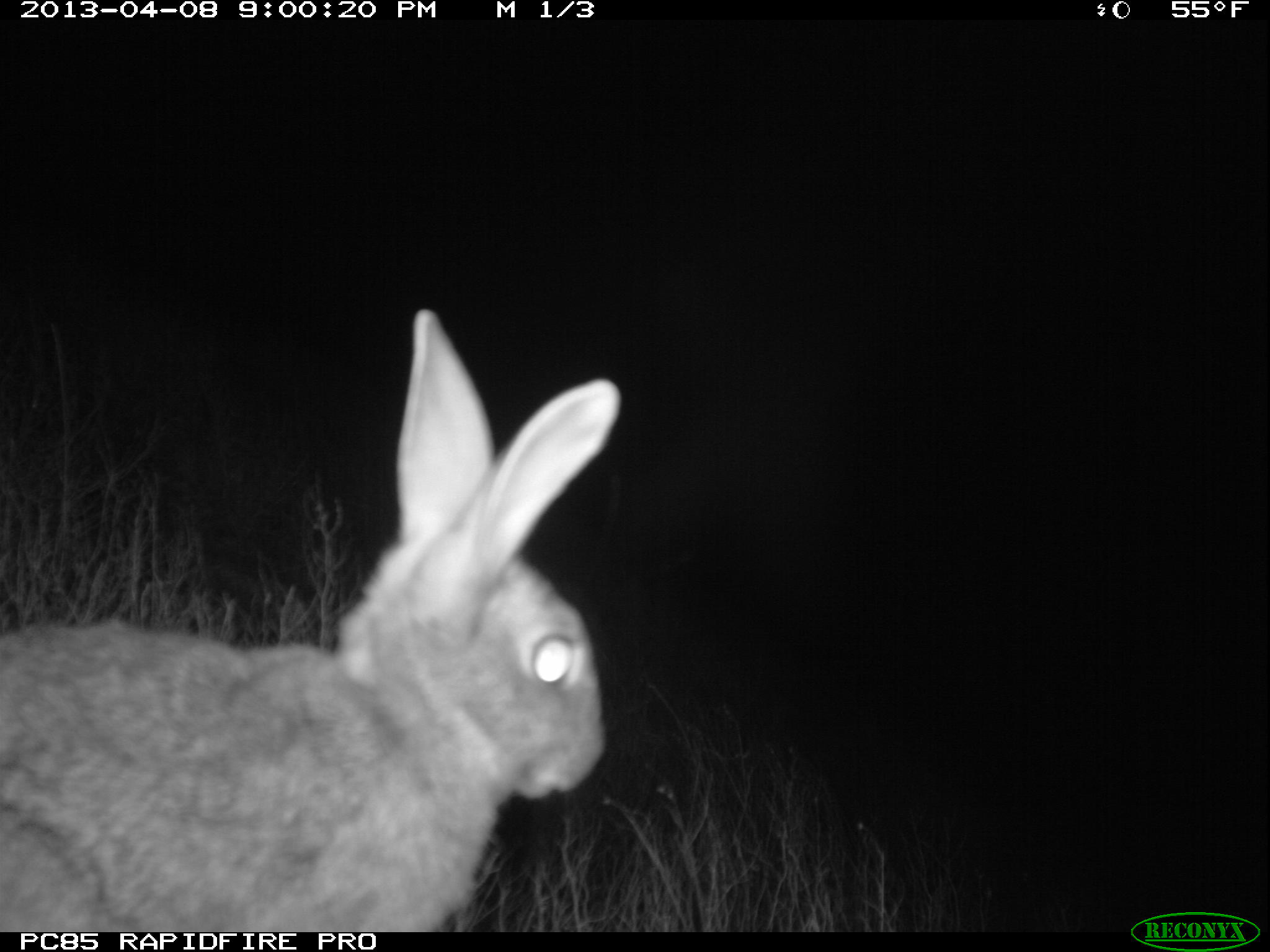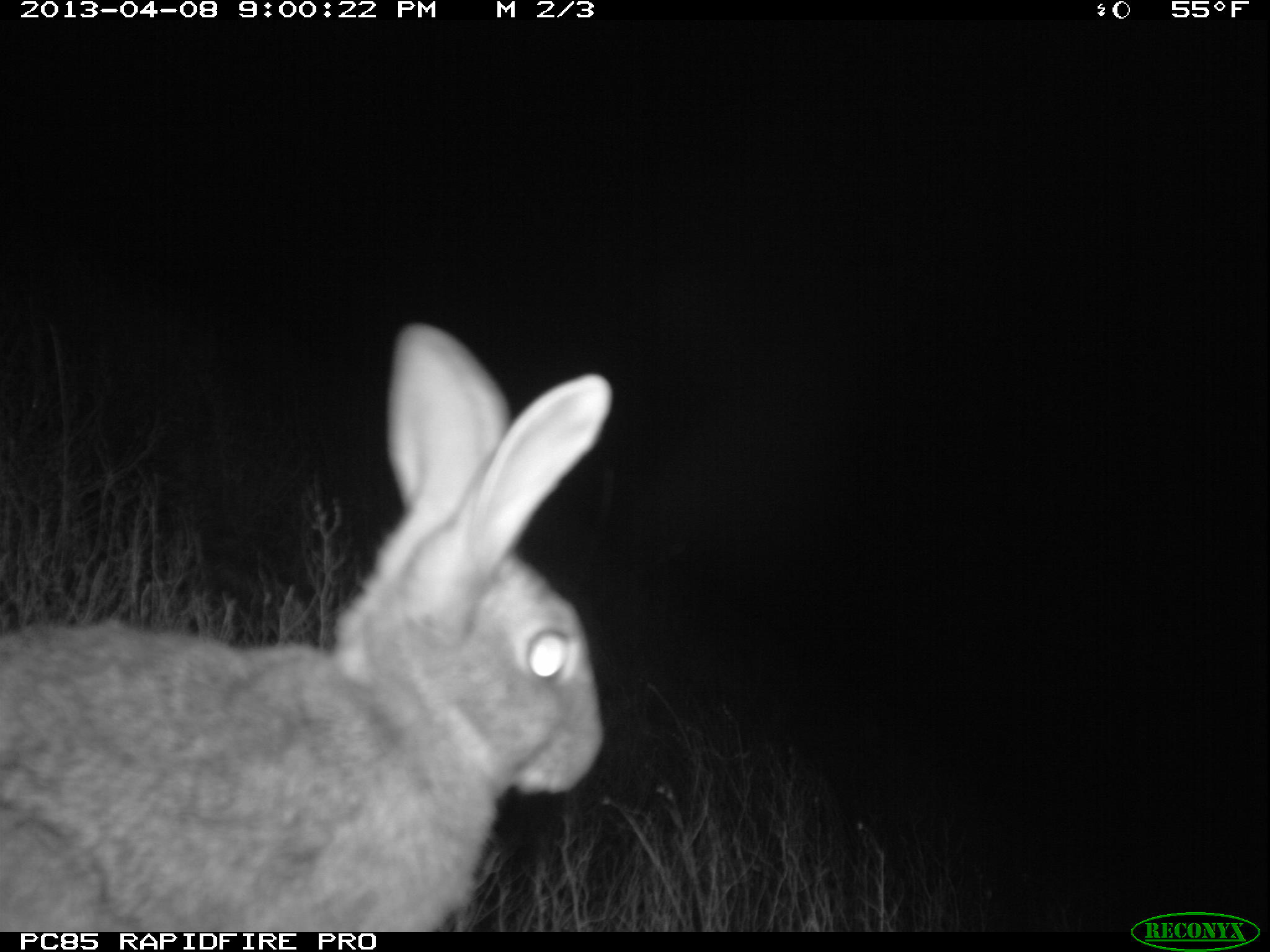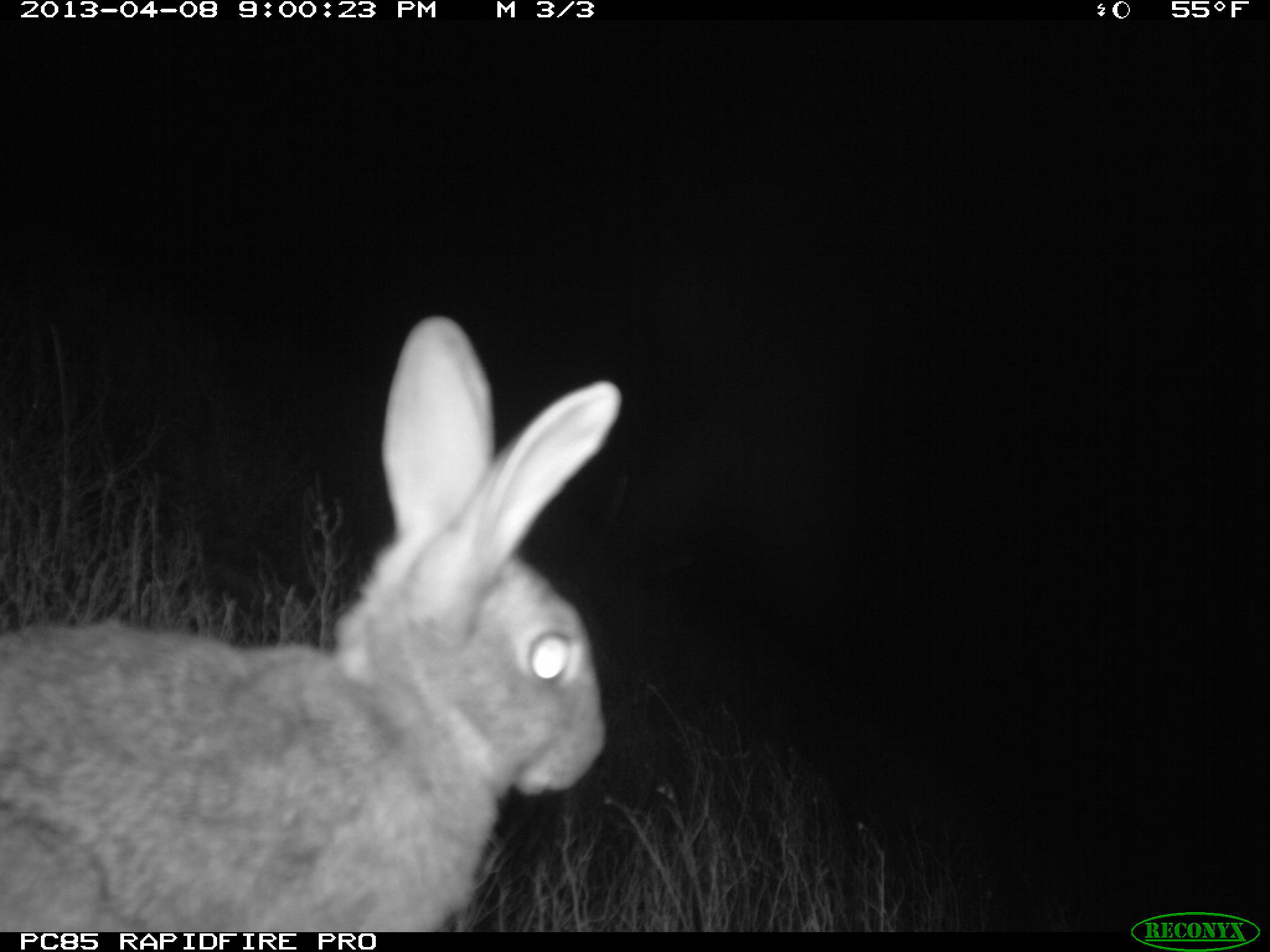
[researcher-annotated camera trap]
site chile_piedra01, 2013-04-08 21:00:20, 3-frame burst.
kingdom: Animalia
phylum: Chordata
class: Mammalia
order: Lagomorpha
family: Leporidae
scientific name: Leporidae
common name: rabbits and hares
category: rabbit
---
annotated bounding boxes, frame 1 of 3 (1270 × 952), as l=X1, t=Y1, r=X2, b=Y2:
rabbit: l=1, t=314, r=616, b=925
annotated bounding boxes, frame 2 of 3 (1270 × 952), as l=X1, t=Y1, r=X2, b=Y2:
rabbit: l=0, t=325, r=608, b=932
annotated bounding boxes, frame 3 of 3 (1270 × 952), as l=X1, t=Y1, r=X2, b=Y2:
rabbit: l=1, t=318, r=618, b=926